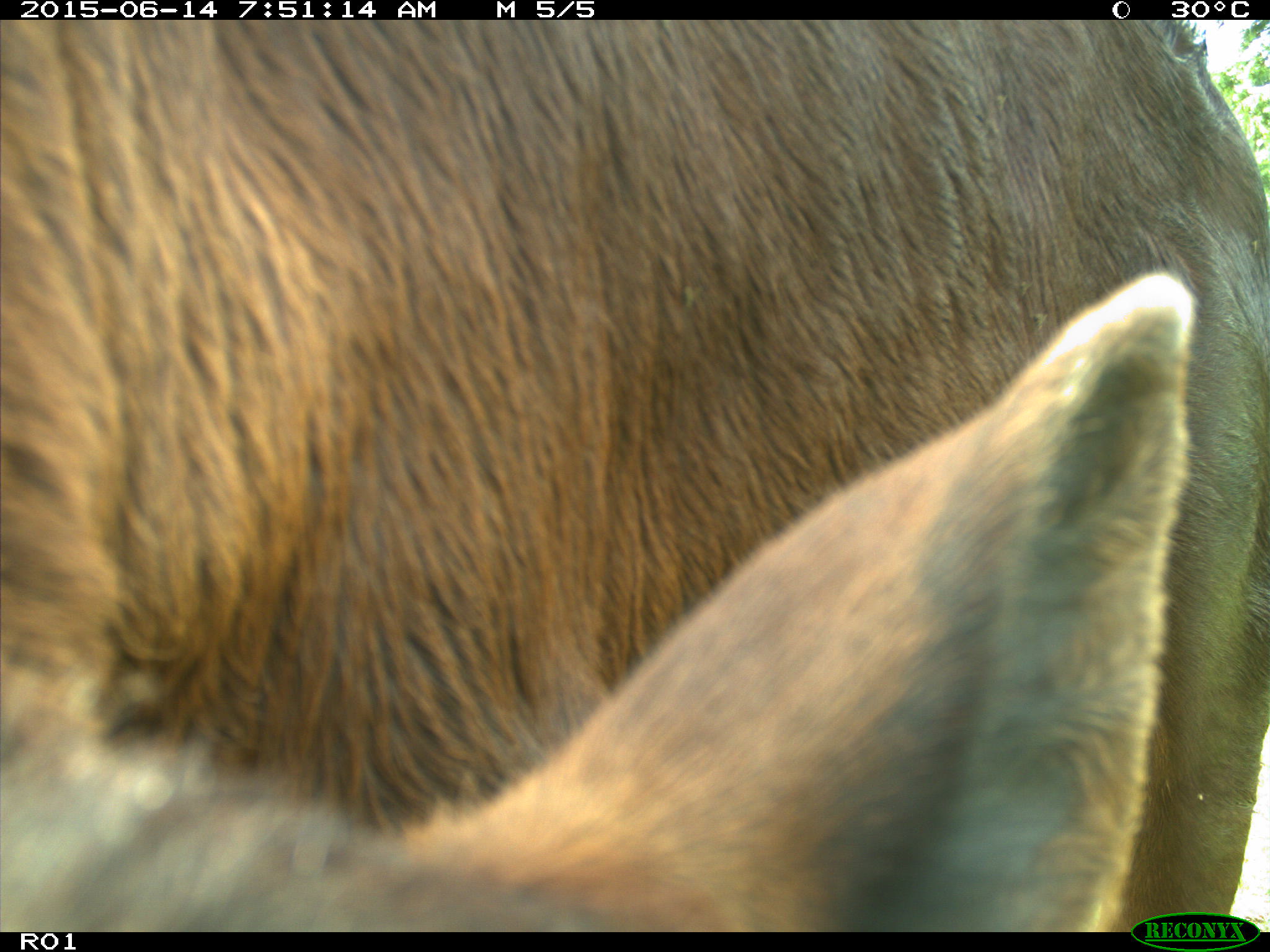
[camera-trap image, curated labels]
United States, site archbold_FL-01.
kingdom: Animalia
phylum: Chordata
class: Mammalia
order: Artiodactyla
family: Bovidae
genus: Bos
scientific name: Bos taurus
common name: domestic cow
Bos taurus (domestic cow).